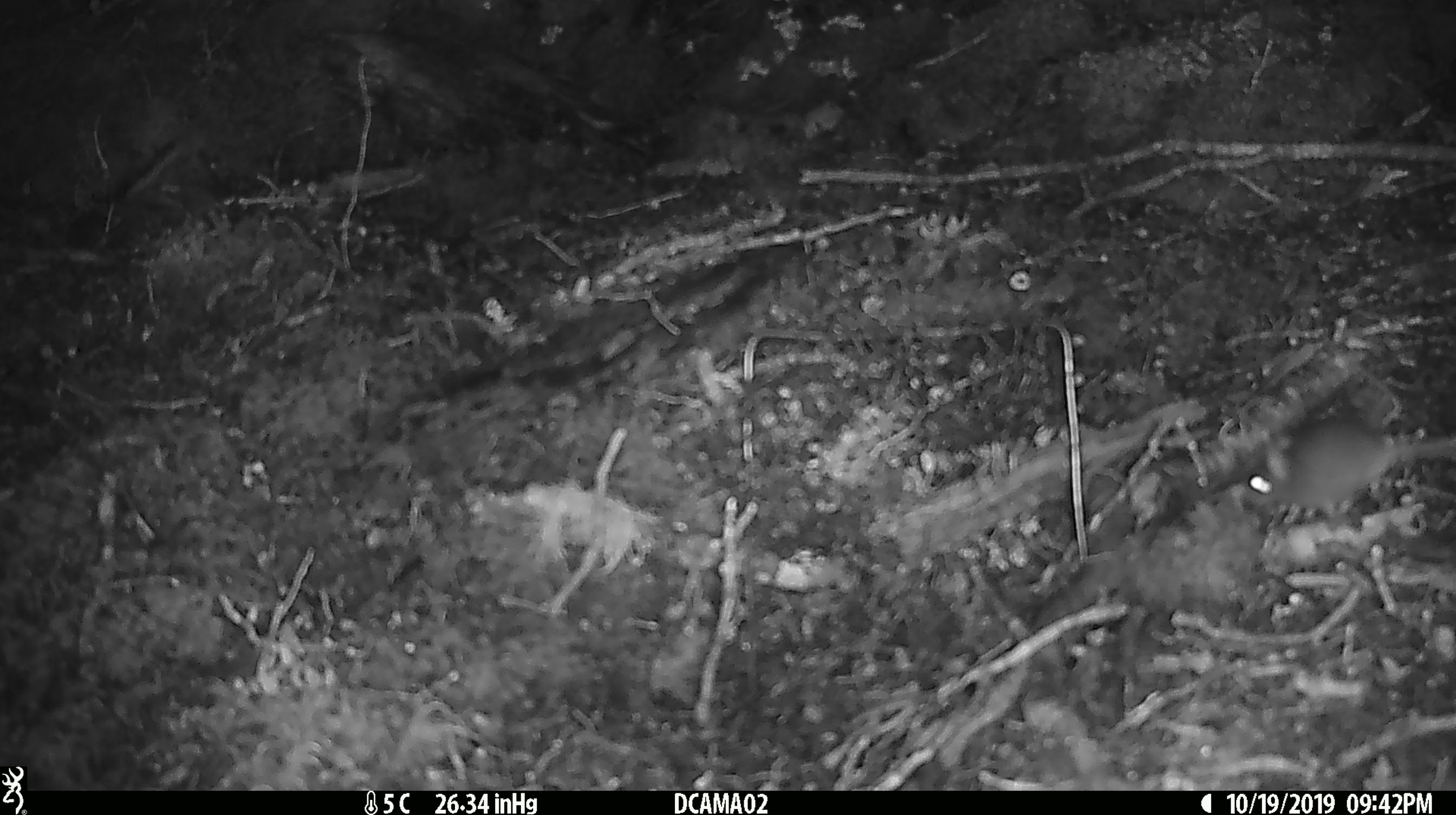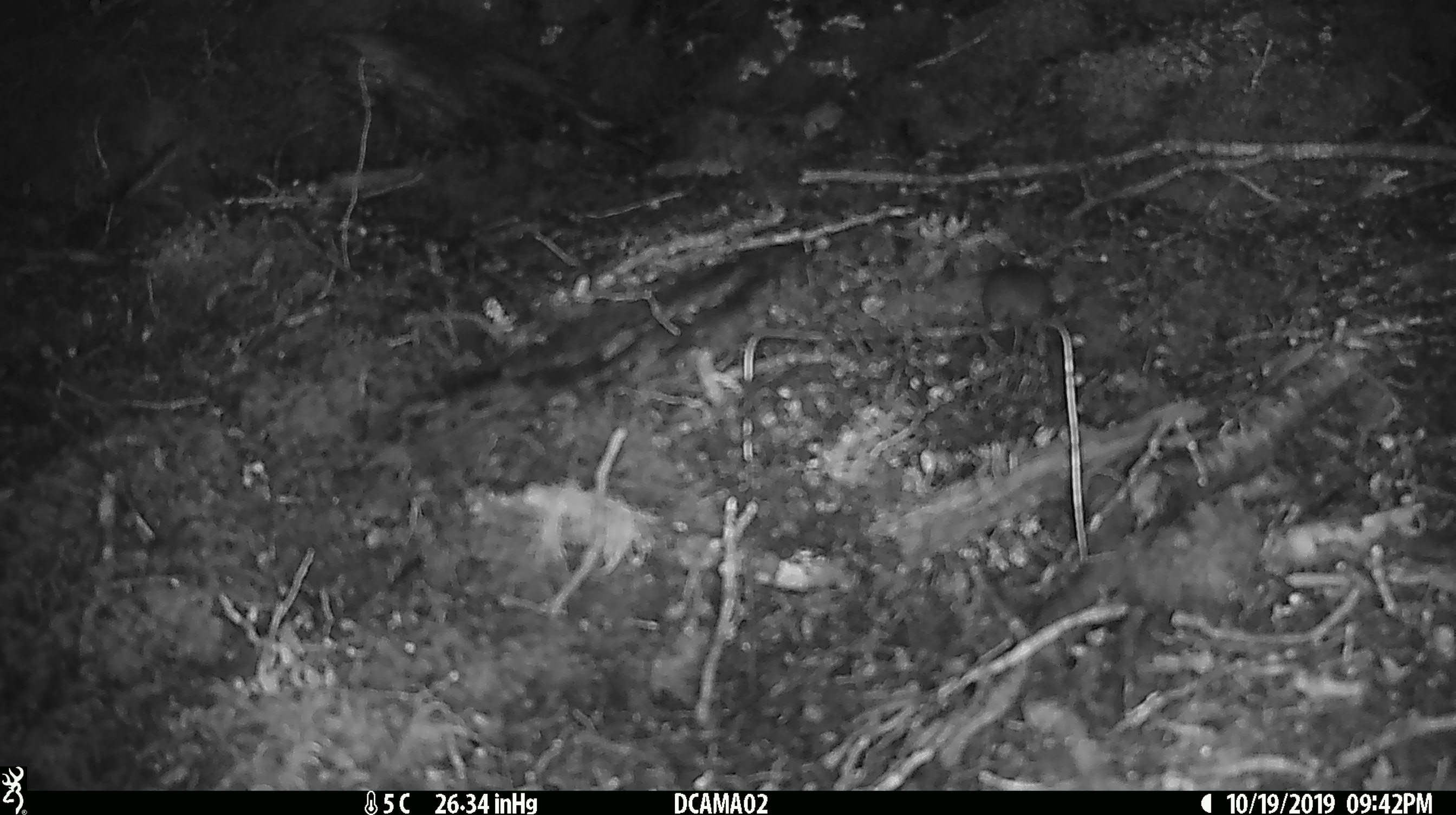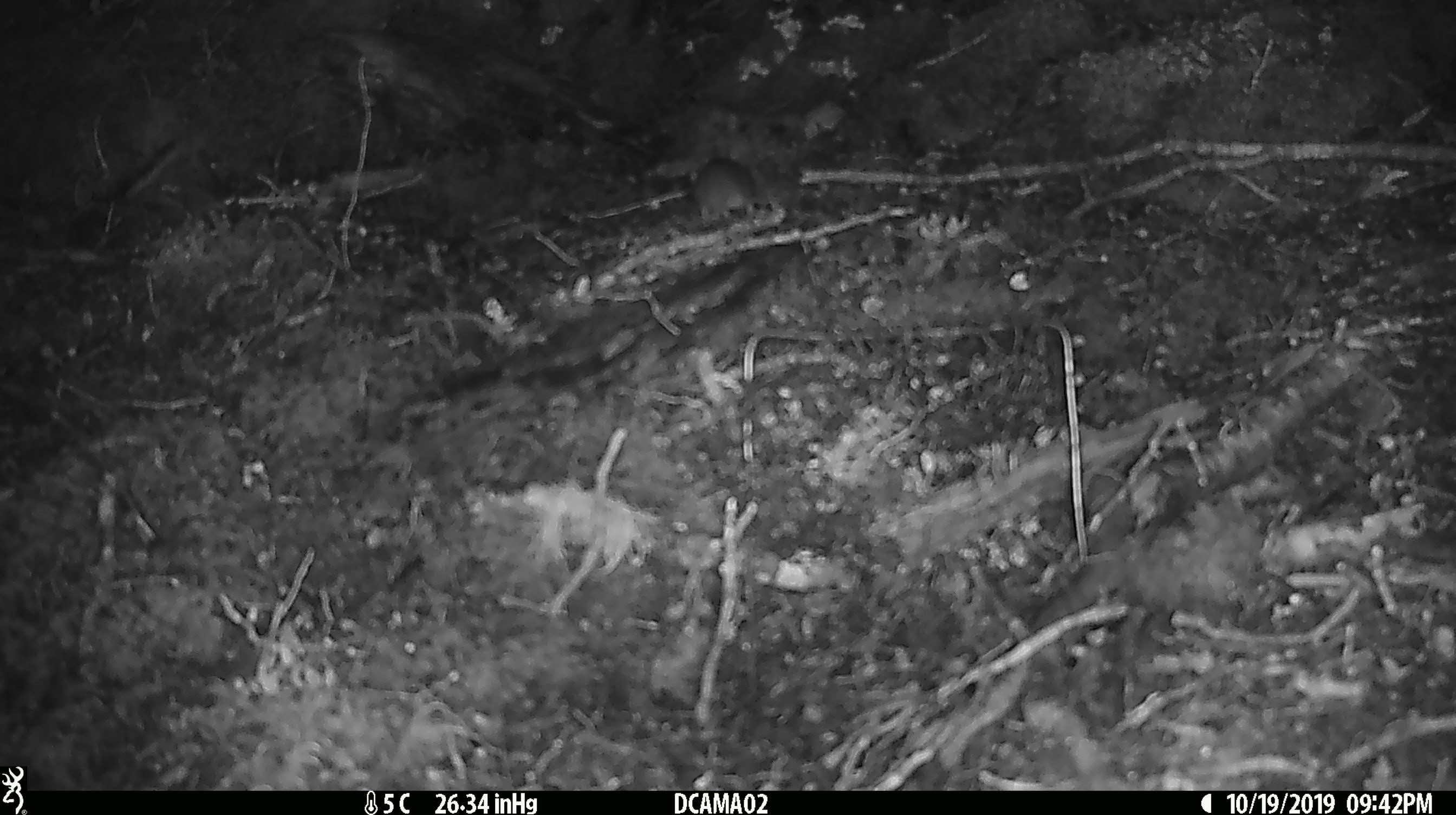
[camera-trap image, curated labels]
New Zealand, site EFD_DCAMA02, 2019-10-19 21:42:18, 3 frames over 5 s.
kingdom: Animalia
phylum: Chordata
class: Mammalia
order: Rodentia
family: Muridae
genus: Mus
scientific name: Mus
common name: mouse